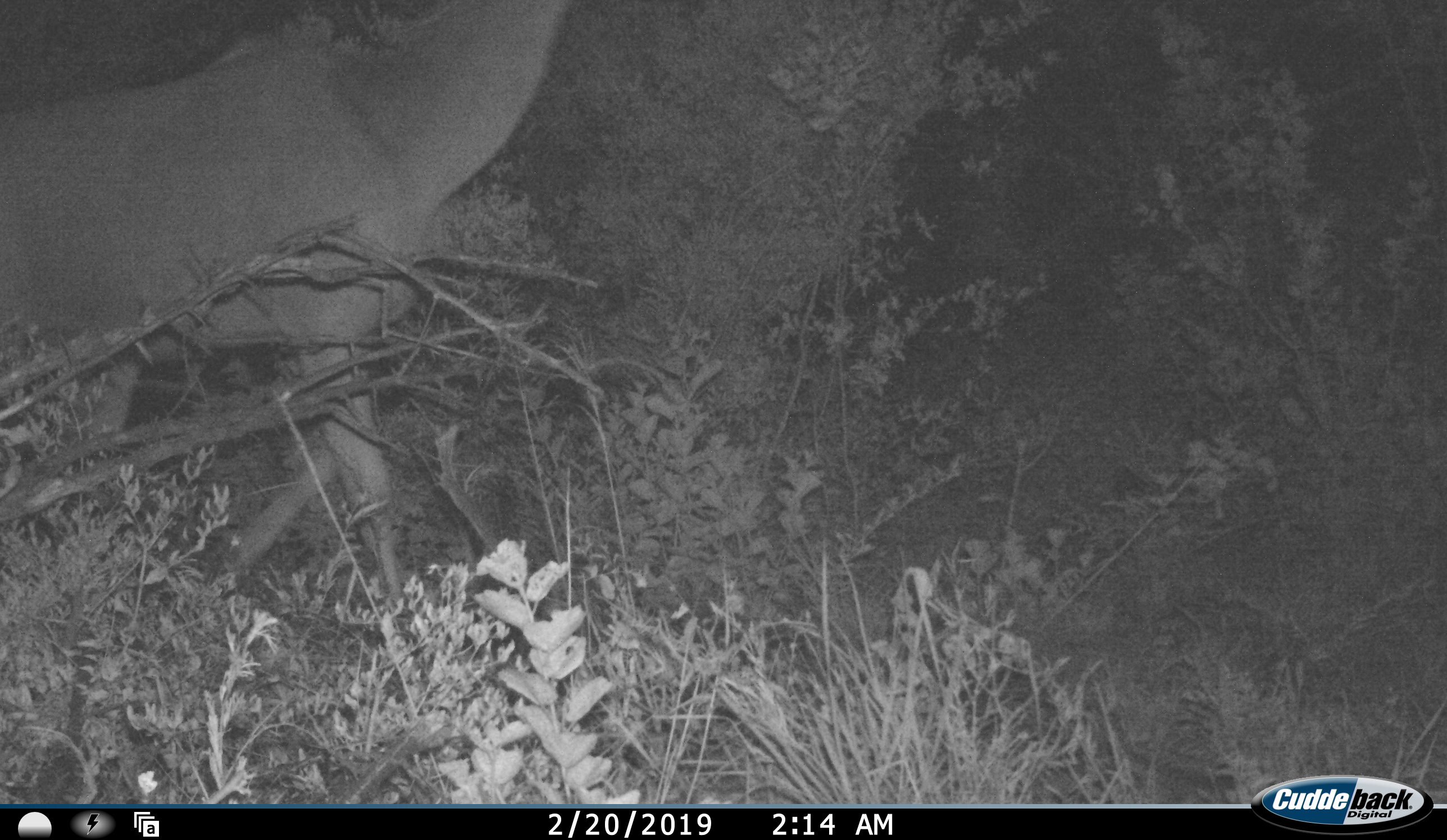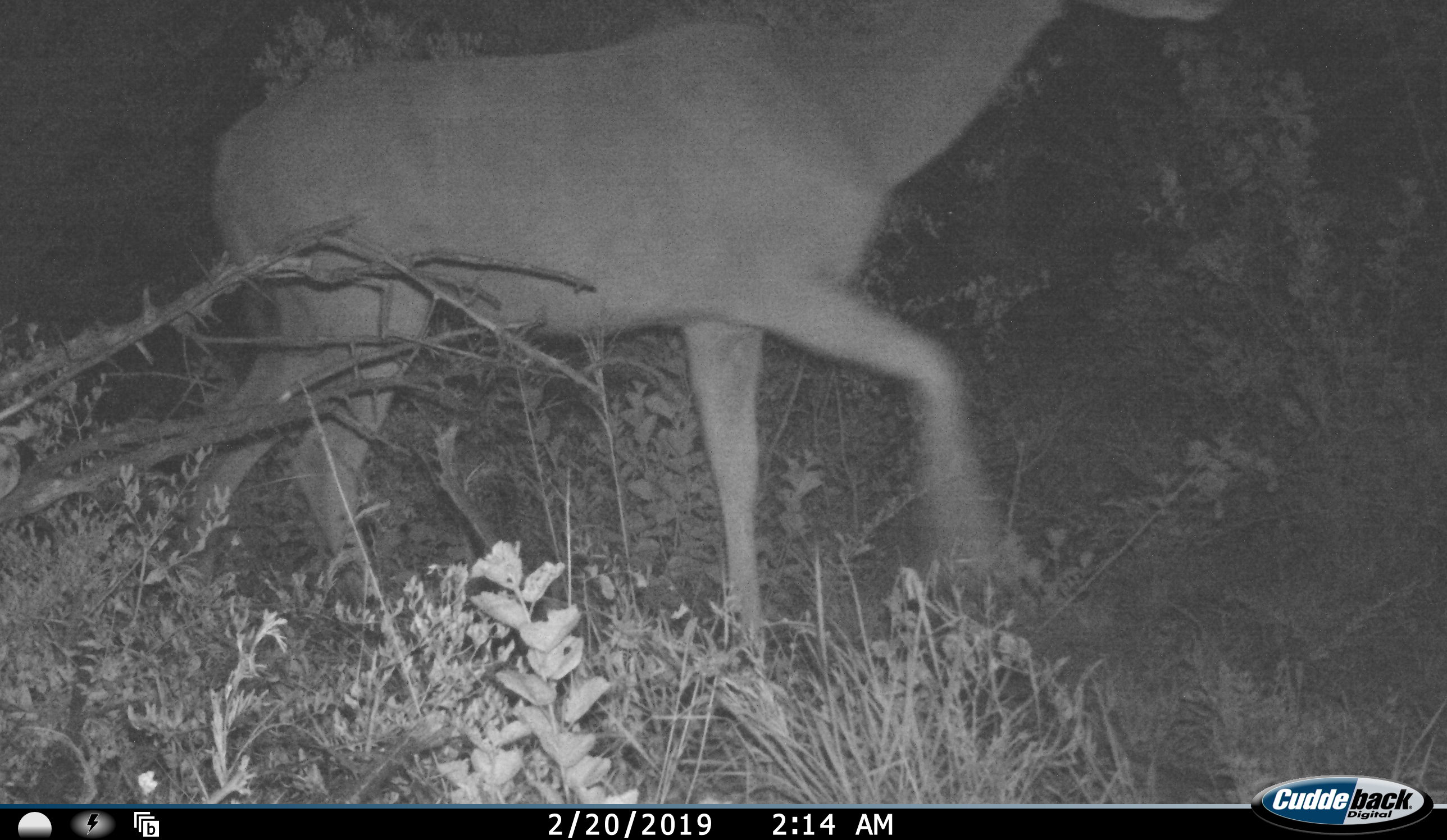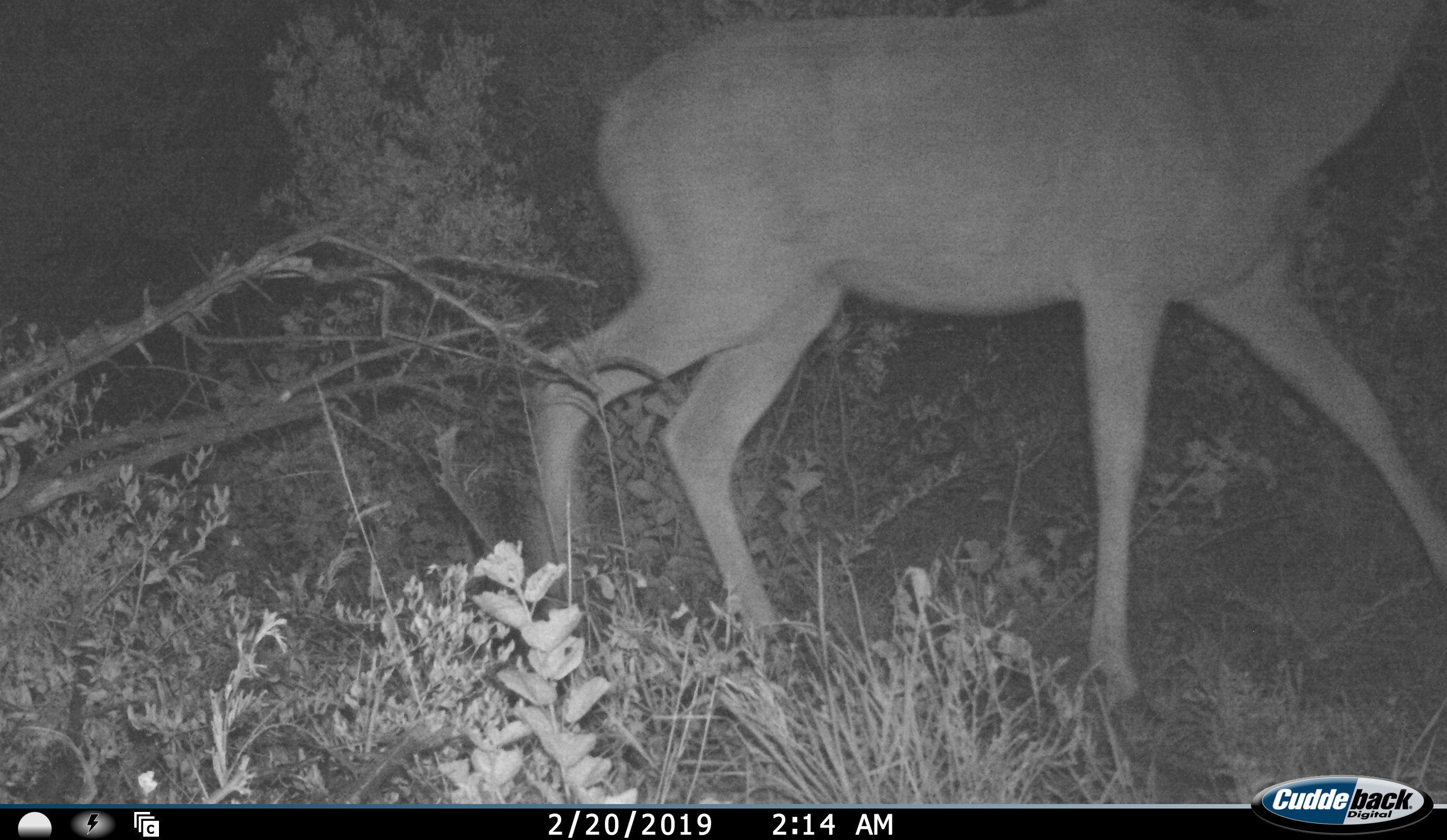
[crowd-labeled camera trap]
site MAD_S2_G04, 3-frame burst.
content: unidentified animal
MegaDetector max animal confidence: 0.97